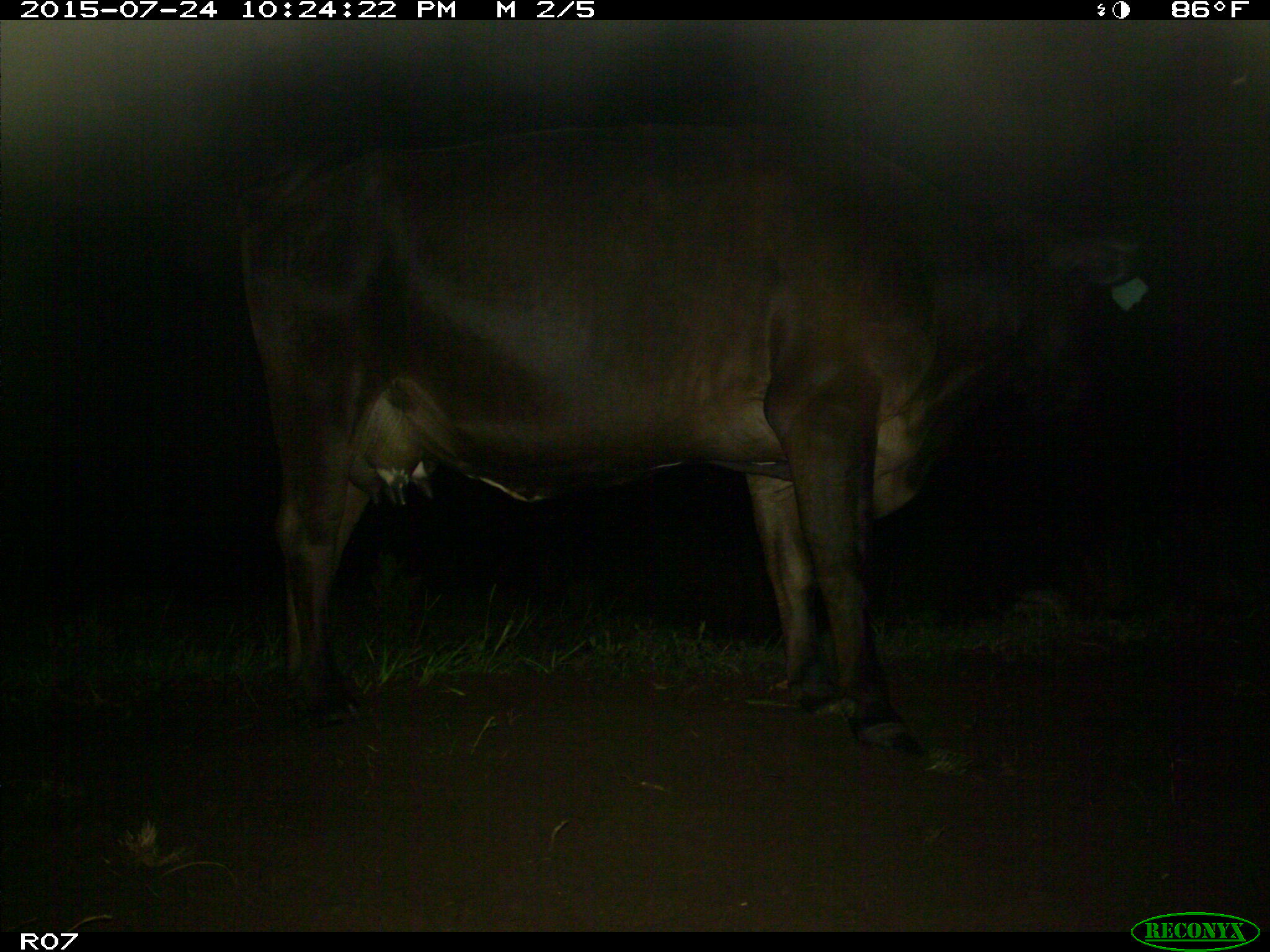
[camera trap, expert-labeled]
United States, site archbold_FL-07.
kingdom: Animalia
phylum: Chordata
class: Mammalia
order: Artiodactyla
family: Bovidae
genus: Bos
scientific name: Bos taurus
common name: domestic cow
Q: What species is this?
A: Bos taurus (domestic cow).